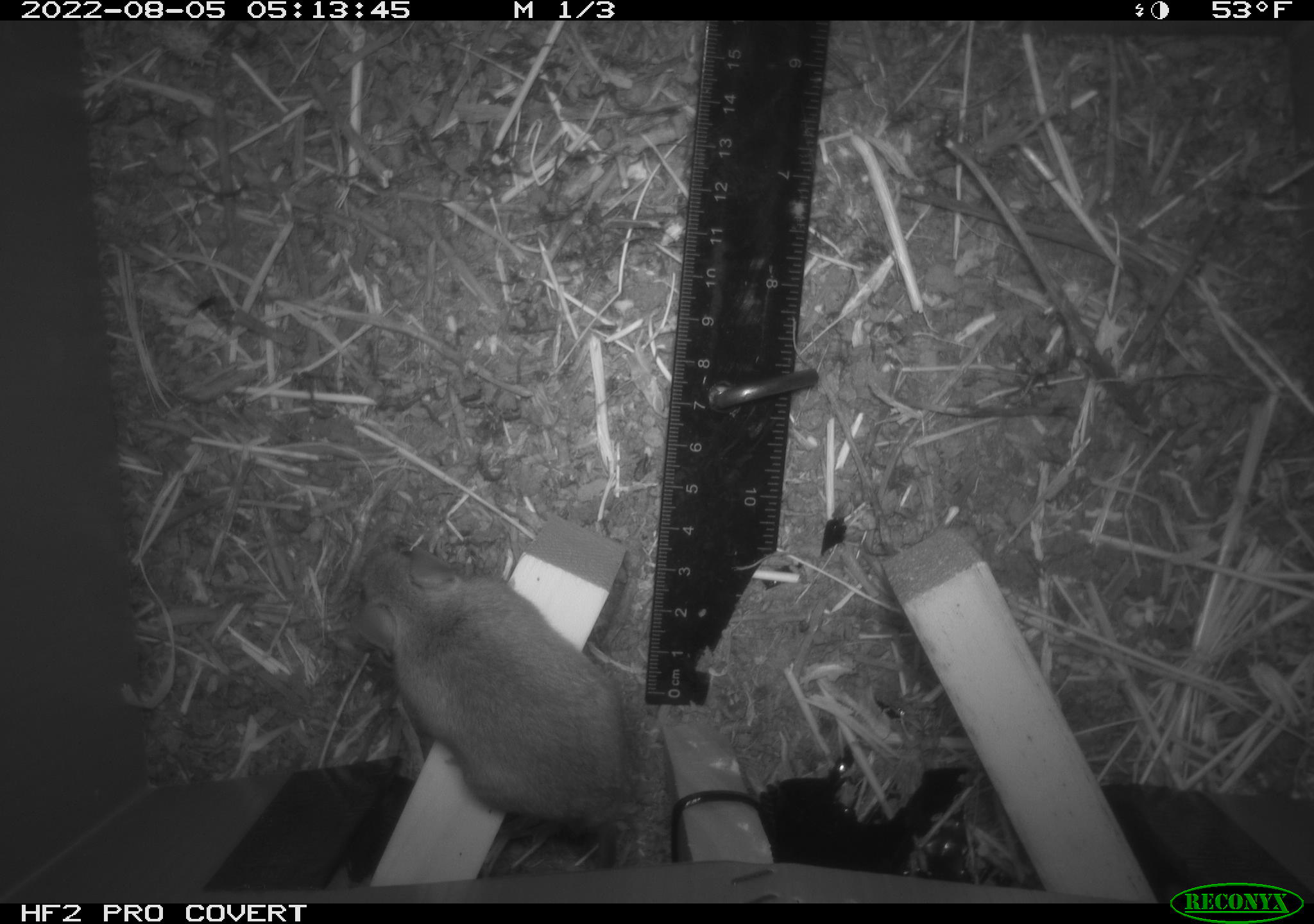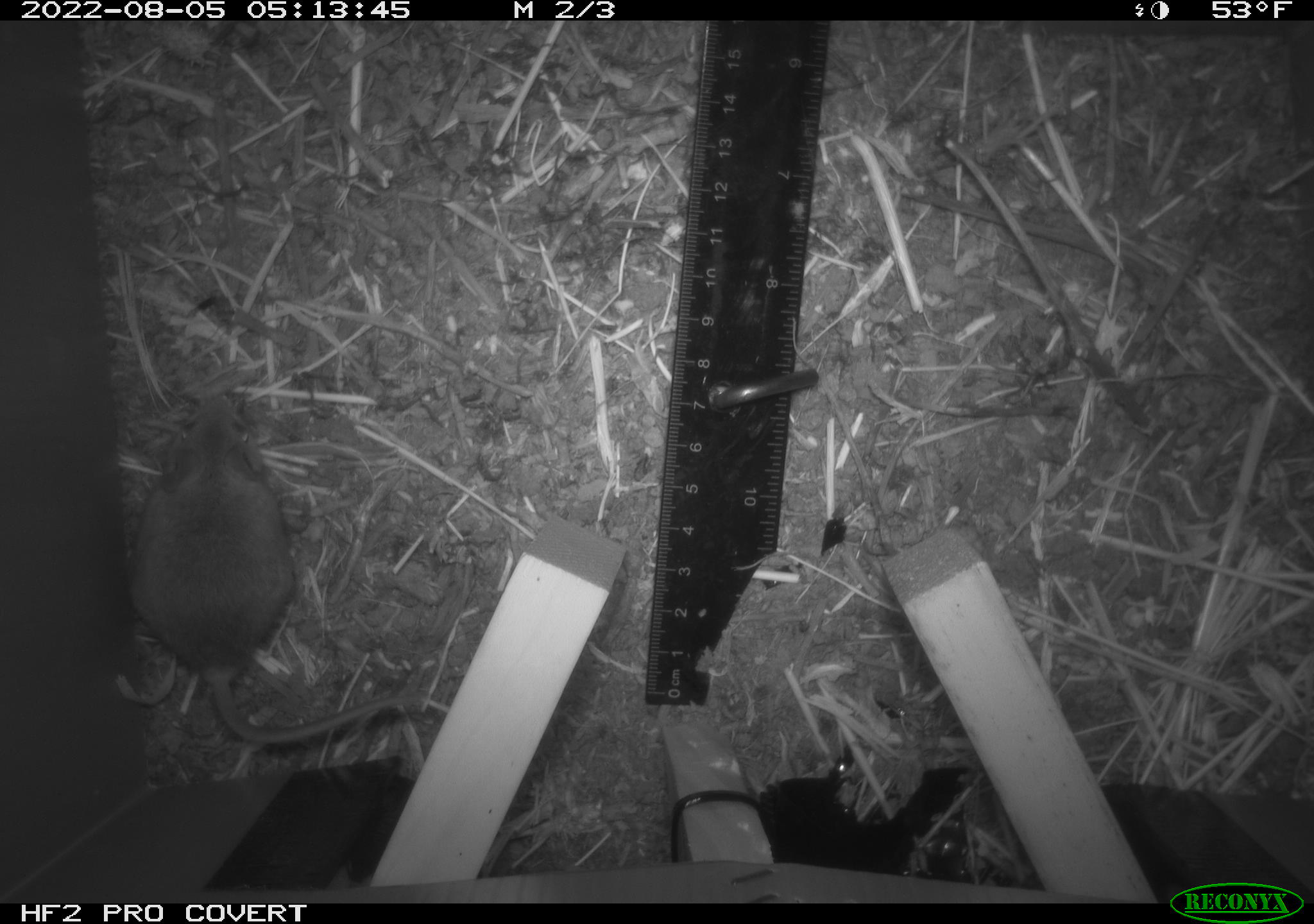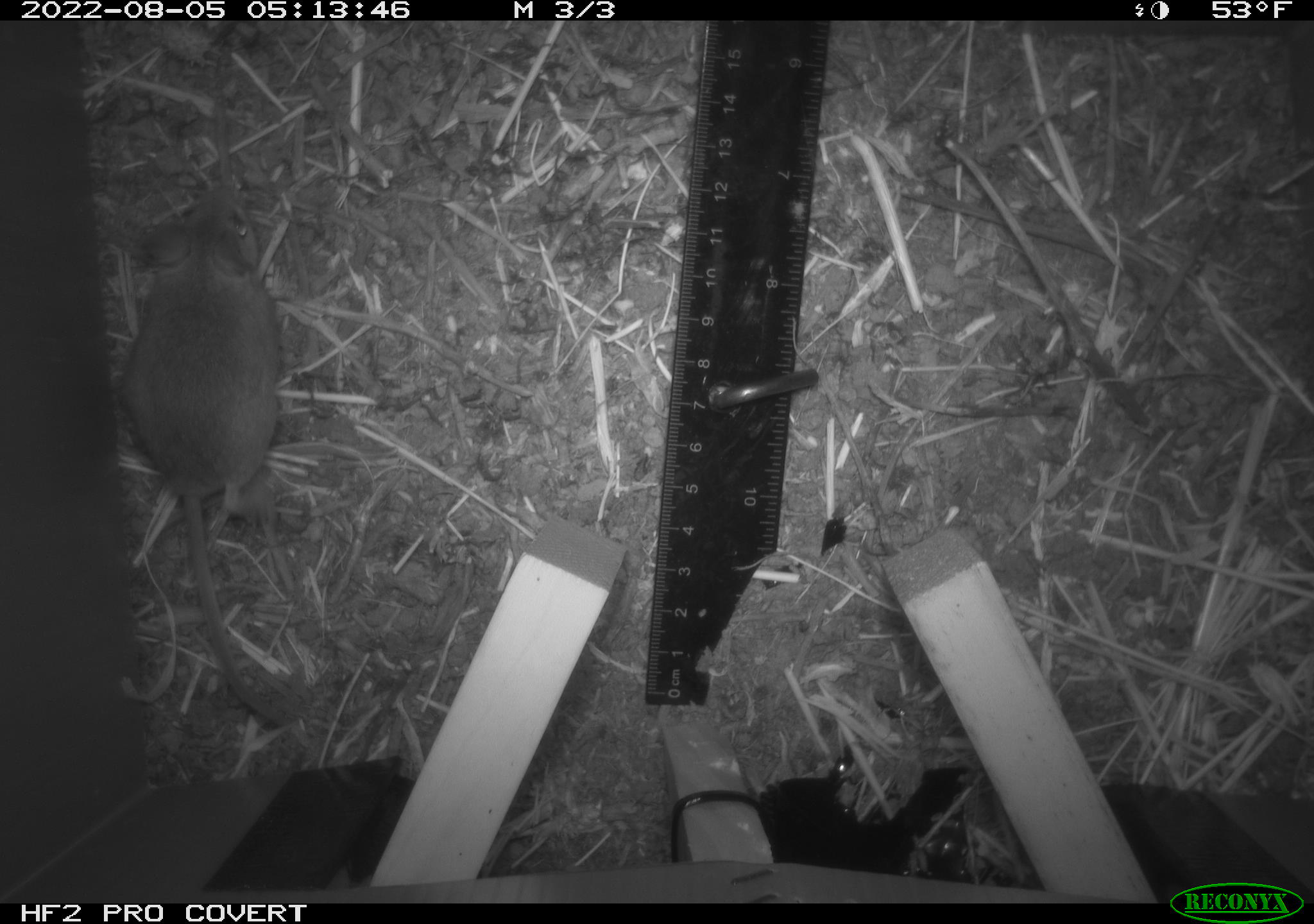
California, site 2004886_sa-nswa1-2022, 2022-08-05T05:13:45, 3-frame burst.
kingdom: Animalia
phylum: Chordata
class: Mammalia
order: Rodentia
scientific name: Rodentia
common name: rodent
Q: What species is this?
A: Rodent (Rodentia).